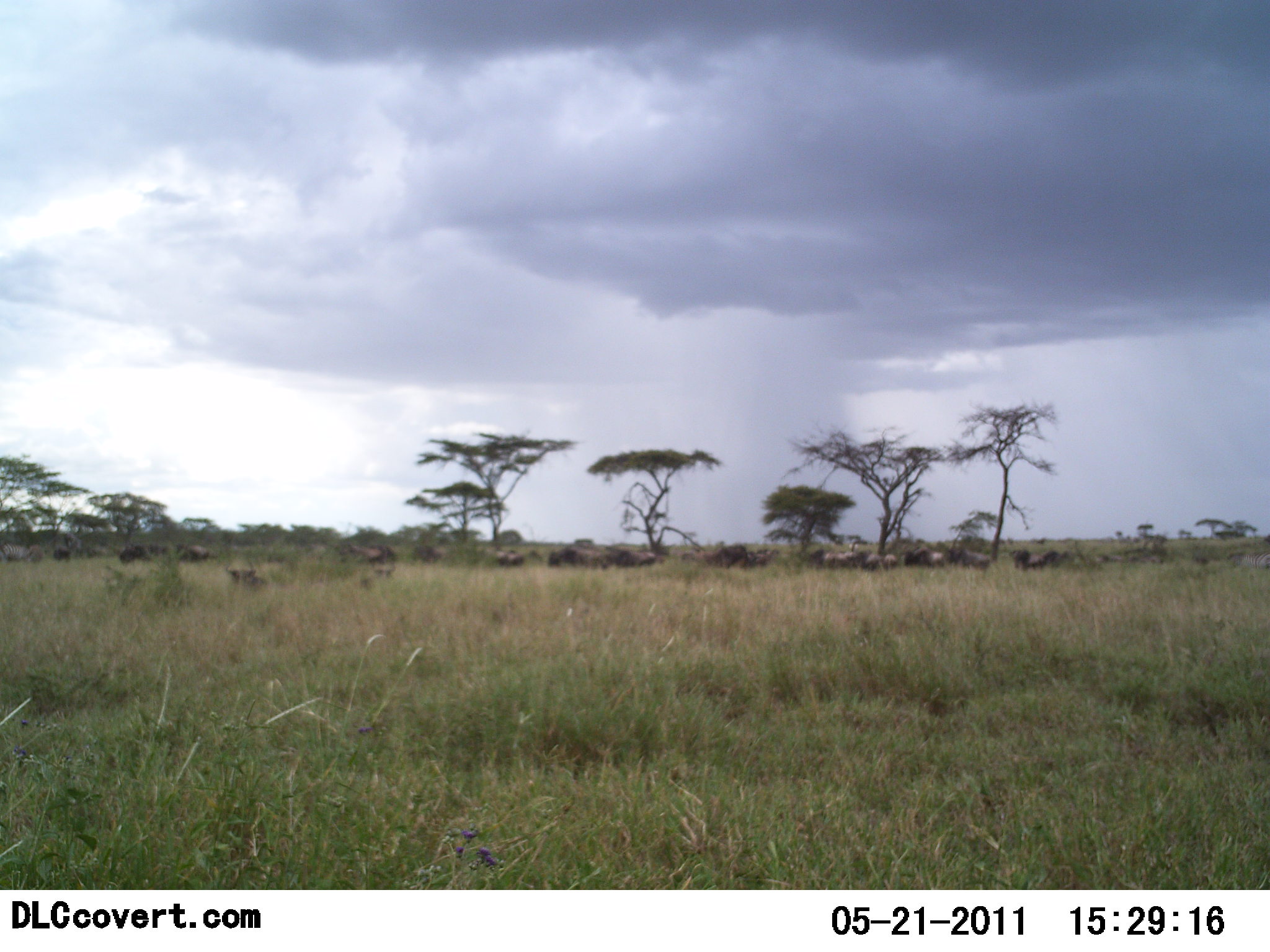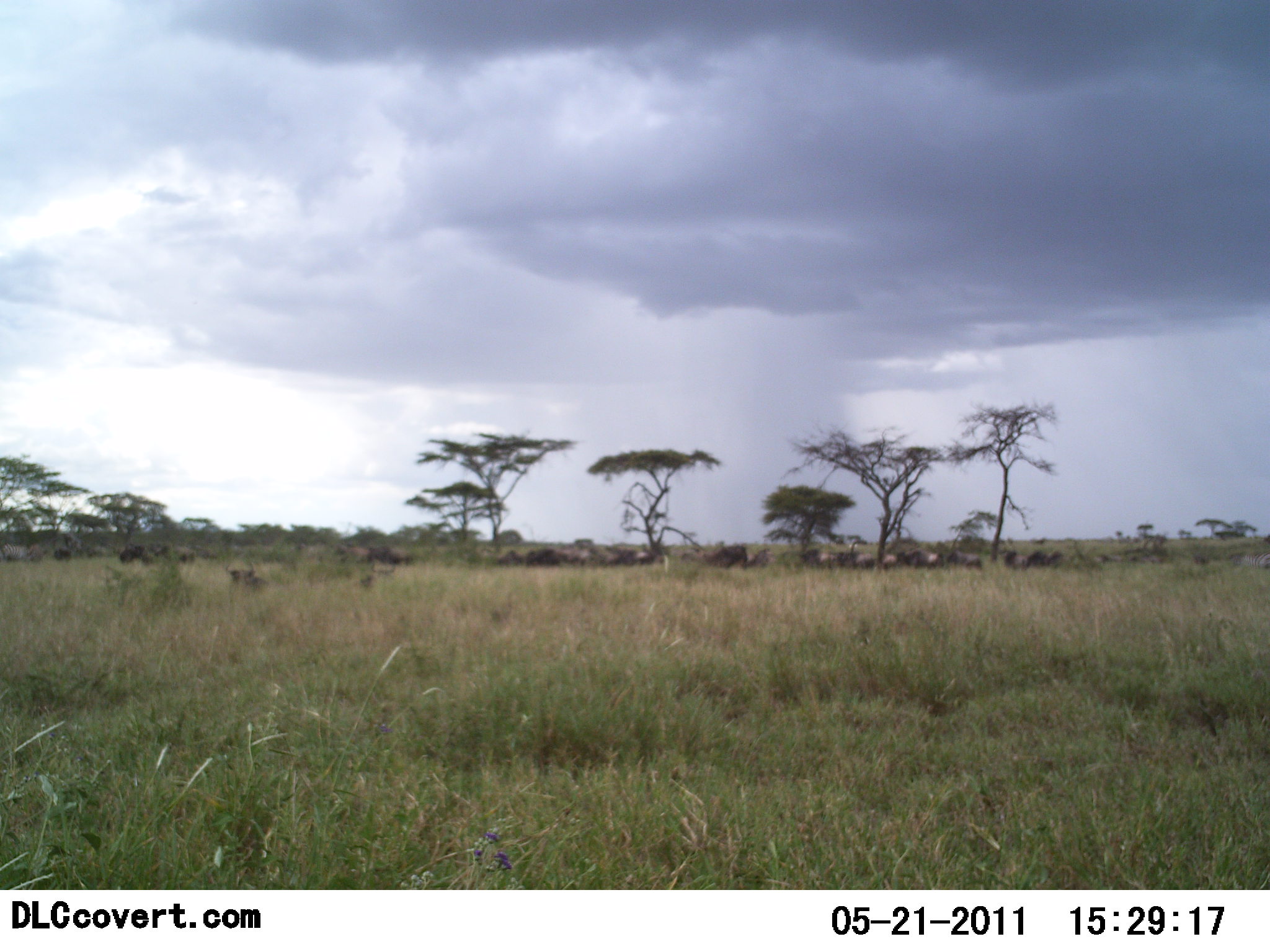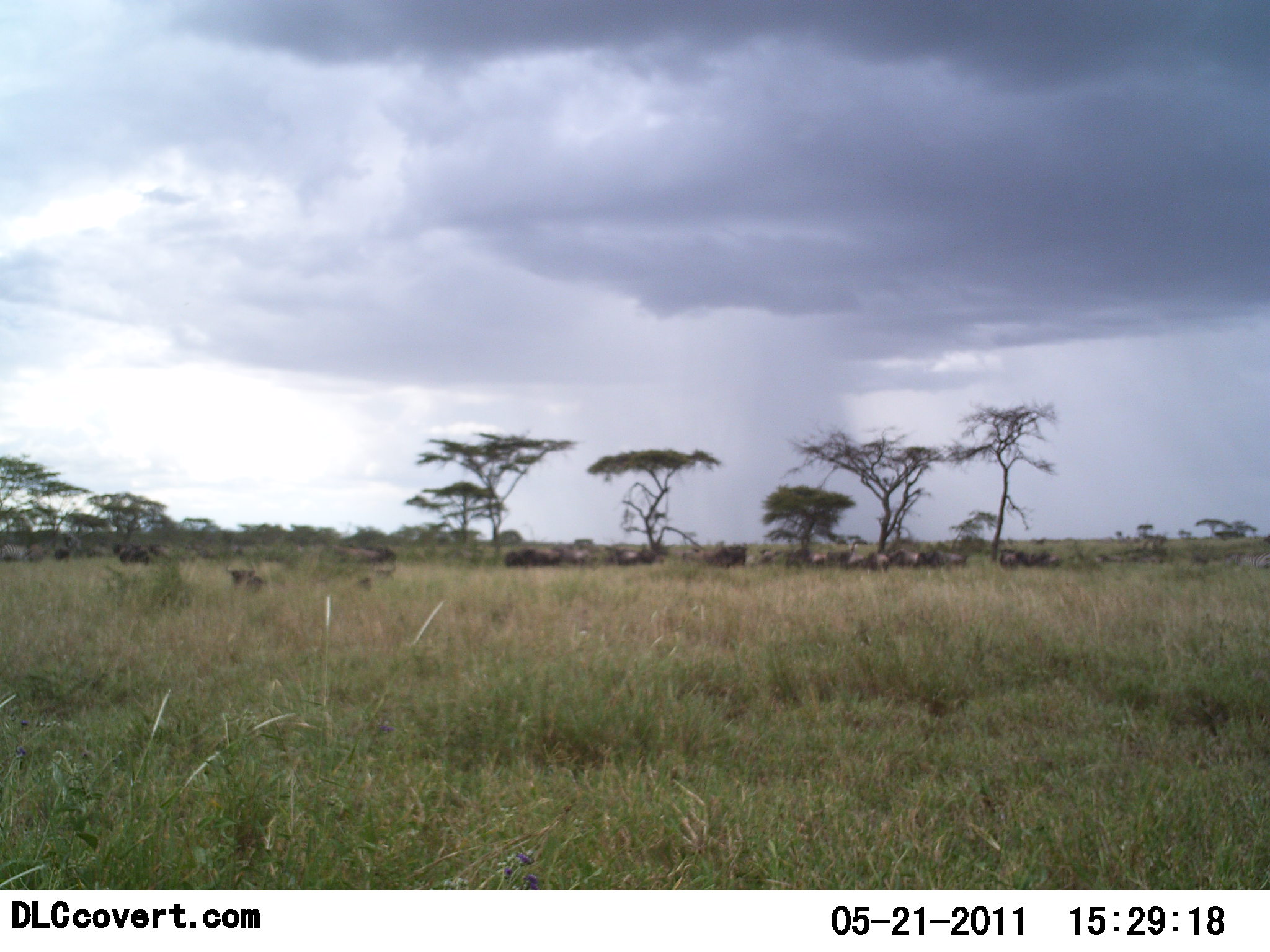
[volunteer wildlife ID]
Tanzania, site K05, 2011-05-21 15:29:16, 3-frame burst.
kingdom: Animalia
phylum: Chordata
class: Mammalia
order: Artiodactyla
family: Bovidae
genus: Connochaetes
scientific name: Connochaetes taurinus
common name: blue wildebeest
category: wildebeest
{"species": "wildebeest (blue wildebeest) (Connochaetes taurinus)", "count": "11-50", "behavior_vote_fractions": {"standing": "0%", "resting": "0%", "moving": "100%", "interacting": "0%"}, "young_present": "0%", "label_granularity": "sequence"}